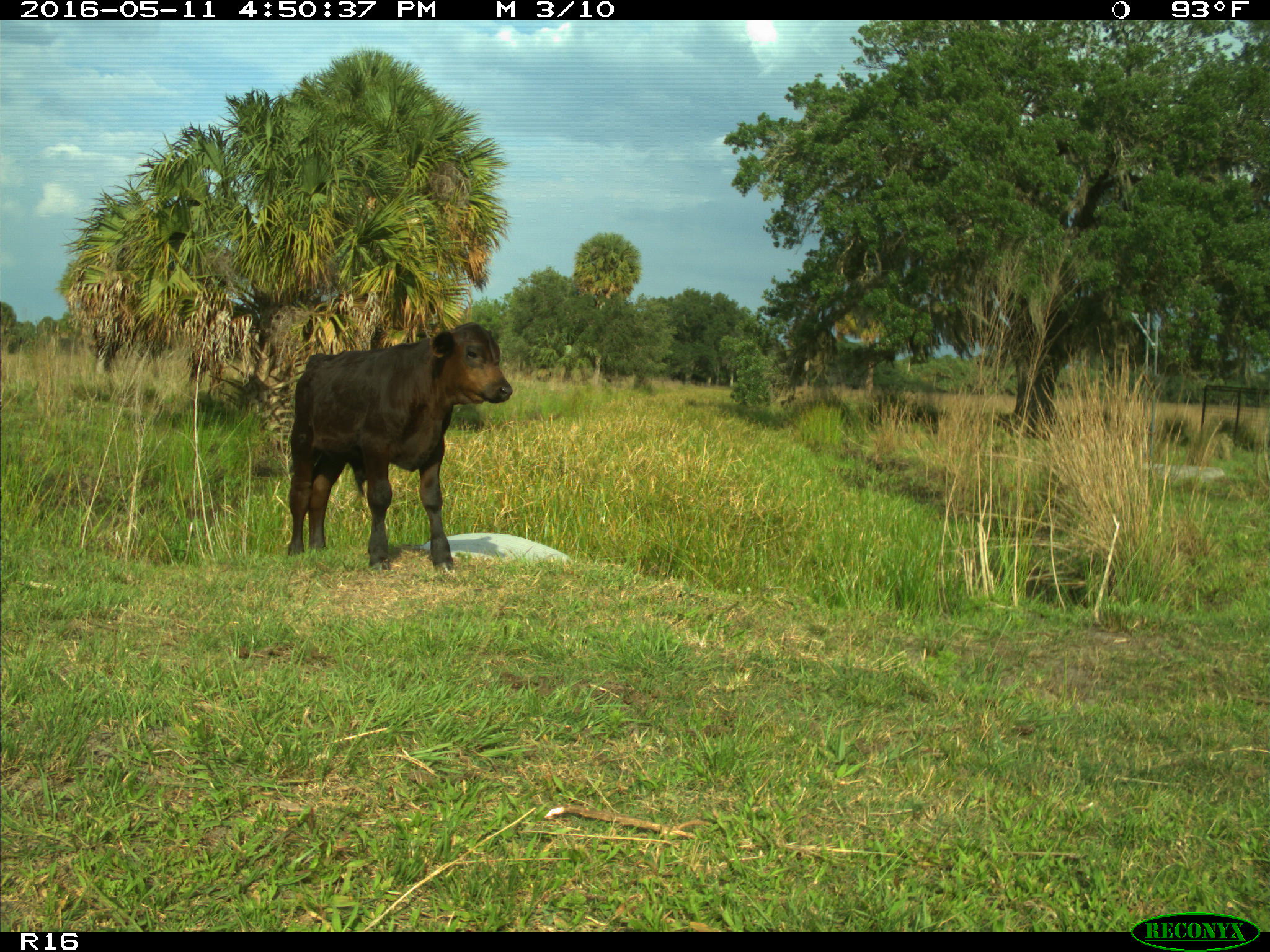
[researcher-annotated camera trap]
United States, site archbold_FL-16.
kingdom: Animalia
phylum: Chordata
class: Mammalia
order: Artiodactyla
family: Bovidae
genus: Bos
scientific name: Bos taurus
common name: domestic cow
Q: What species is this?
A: Bos taurus (domestic cow).